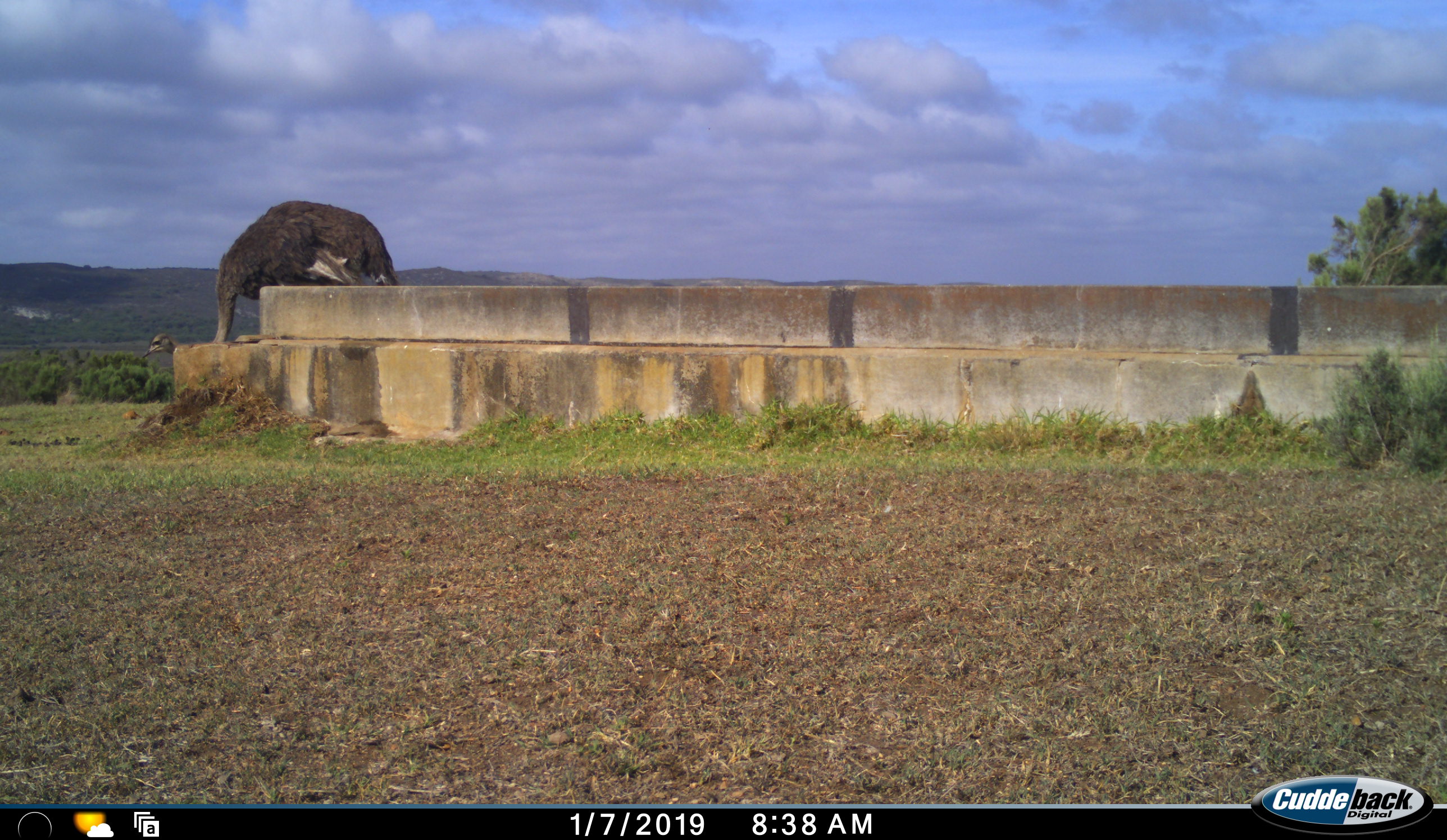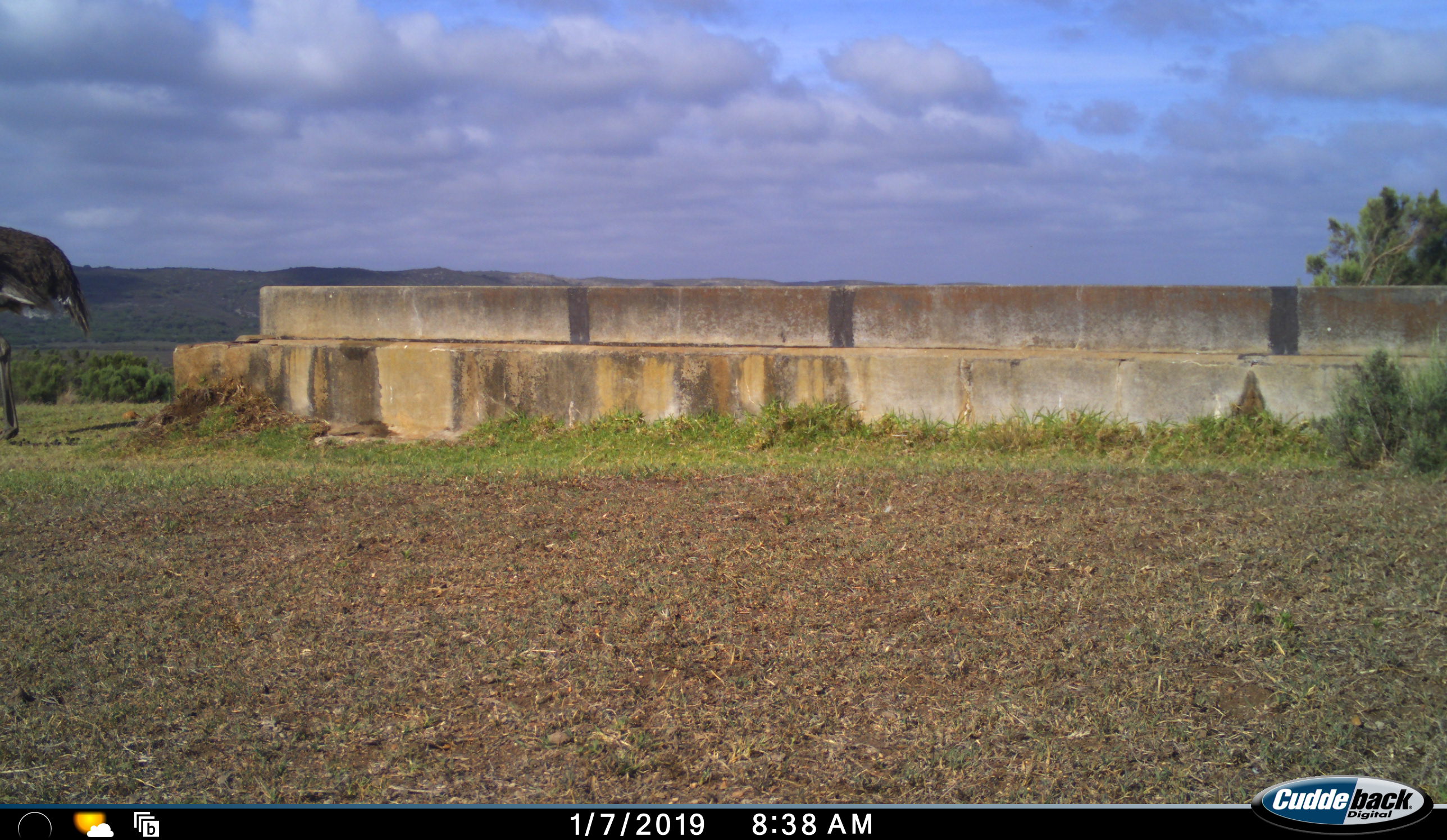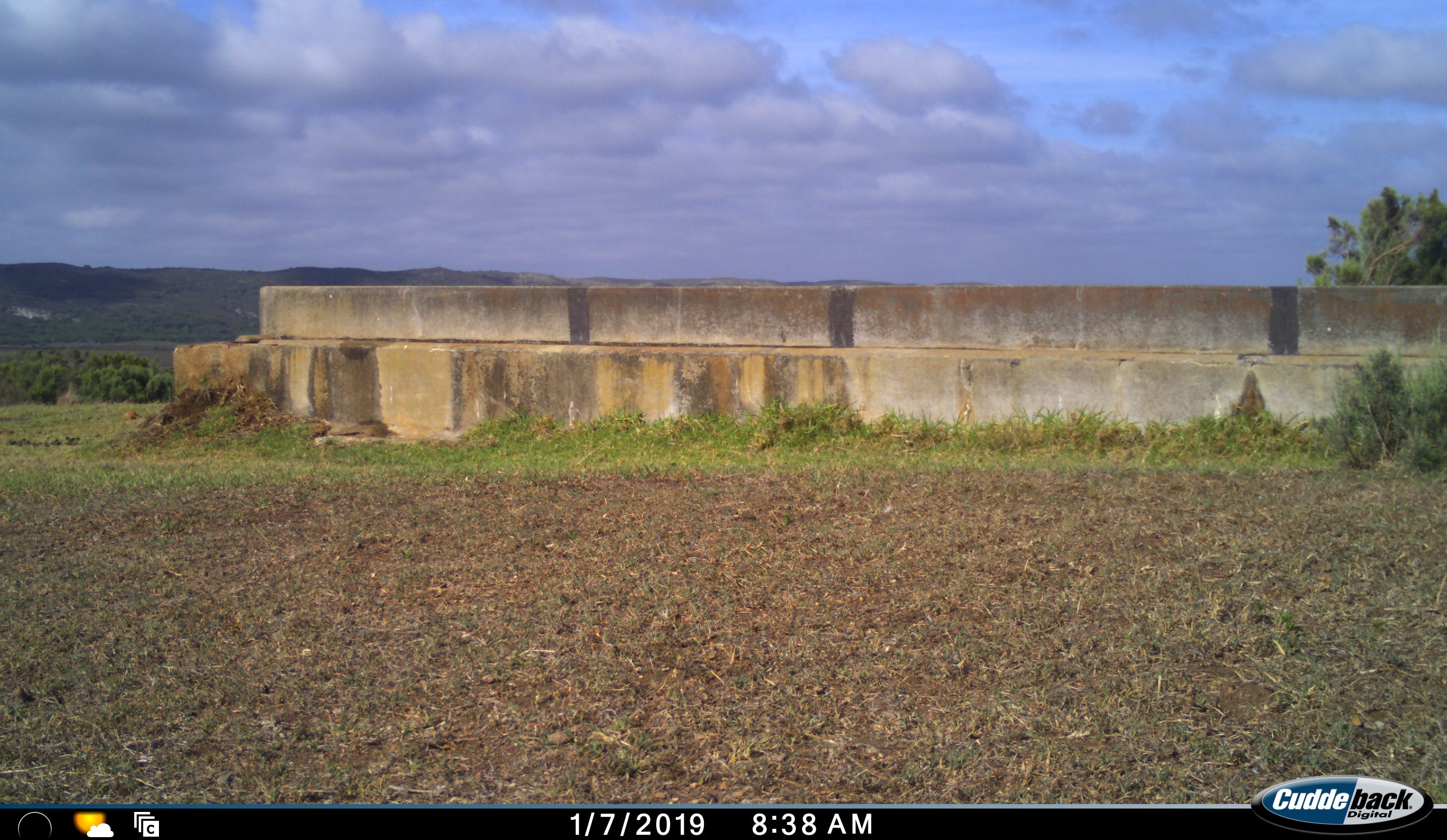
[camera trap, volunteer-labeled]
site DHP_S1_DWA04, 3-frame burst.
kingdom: Animalia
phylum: Chordata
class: Aves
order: Struthioniformes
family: Struthionidae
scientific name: Struthionidae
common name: ostrich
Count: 1.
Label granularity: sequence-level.